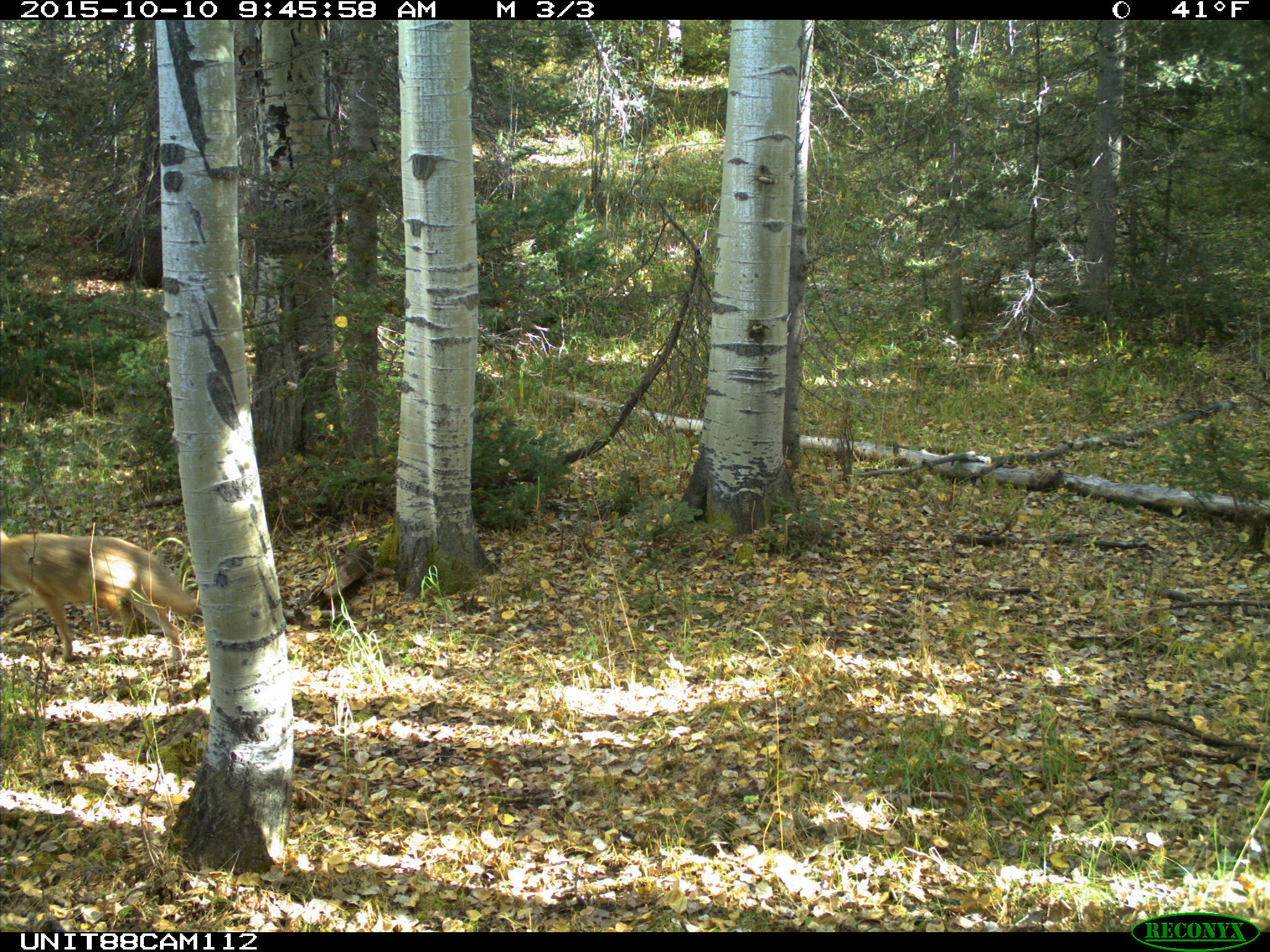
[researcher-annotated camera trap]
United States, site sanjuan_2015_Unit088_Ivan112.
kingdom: Animalia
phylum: Chordata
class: Mammalia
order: Carnivora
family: Canidae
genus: Canis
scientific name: Canis latrans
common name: coyote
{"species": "Canis latrans (coyote)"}